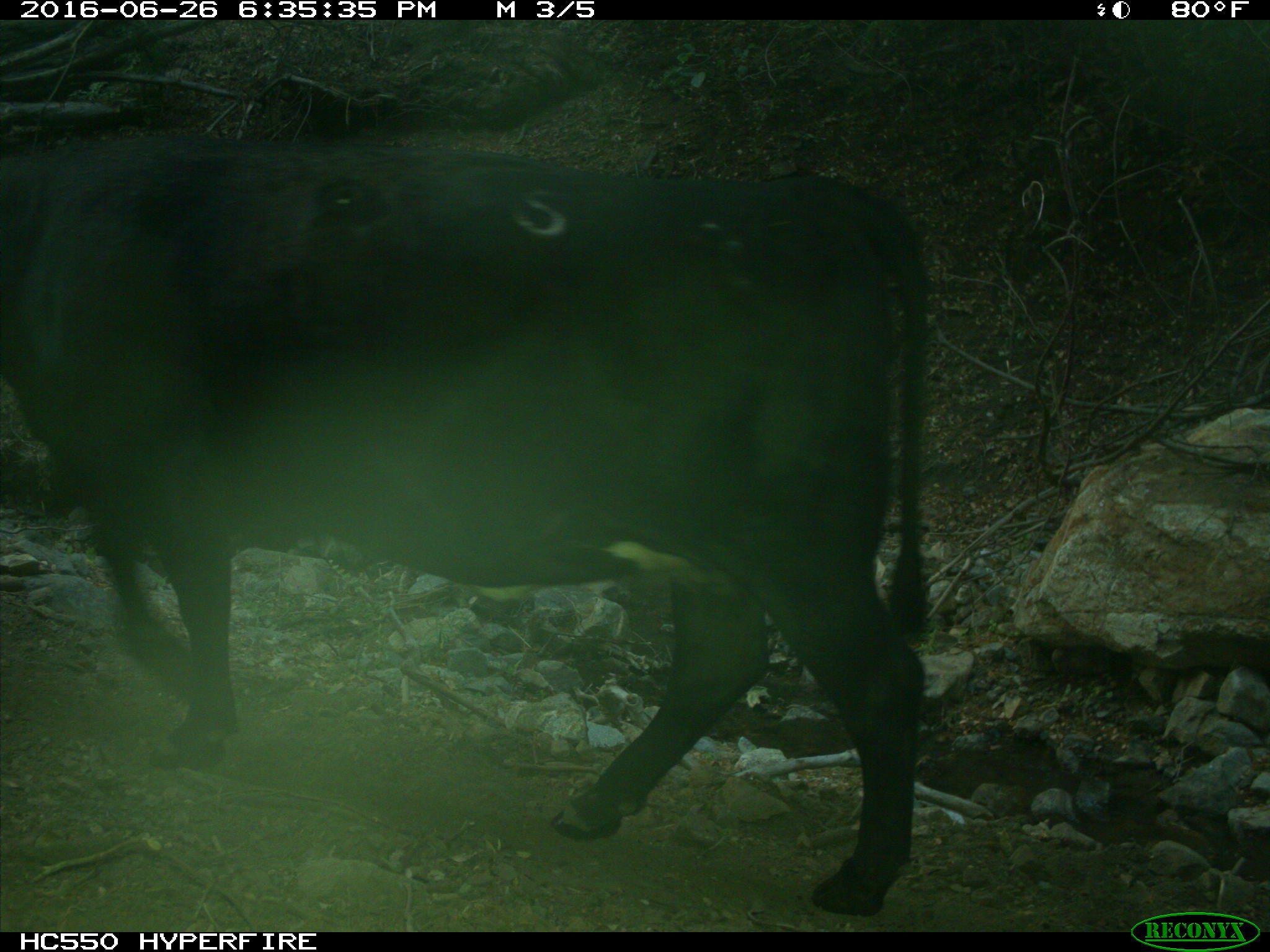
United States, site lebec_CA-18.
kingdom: Animalia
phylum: Chordata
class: Mammalia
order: Artiodactyla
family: Bovidae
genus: Bos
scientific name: Bos taurus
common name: domestic cow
Bos taurus (domestic cow).